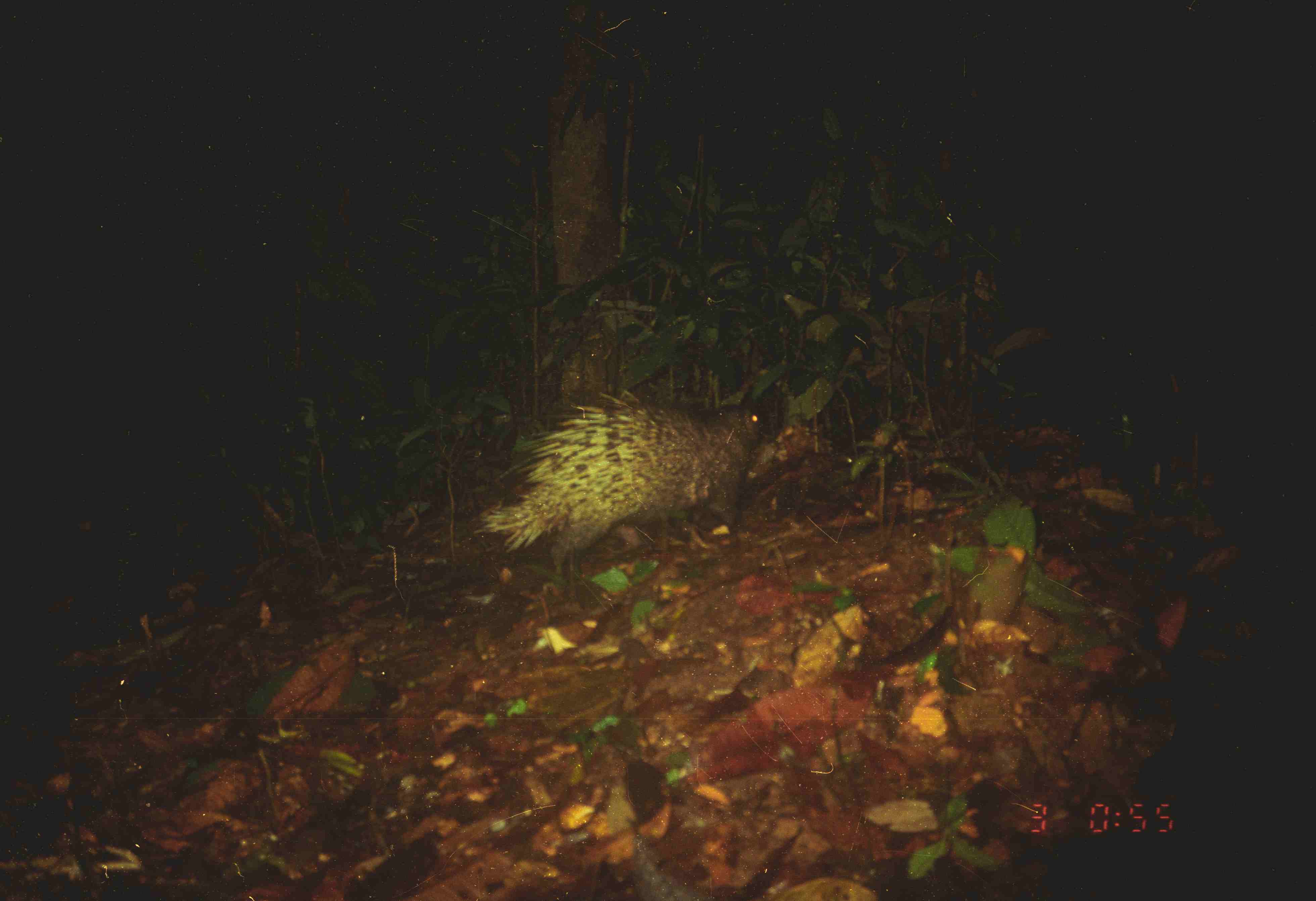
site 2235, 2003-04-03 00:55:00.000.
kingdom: Animalia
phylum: Chordata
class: Mammalia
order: Rodentia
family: Hystricidae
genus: Hystrix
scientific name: Hystrix brachyura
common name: east asian porcupine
Hystrix brachyura (east asian porcupine), count 1.